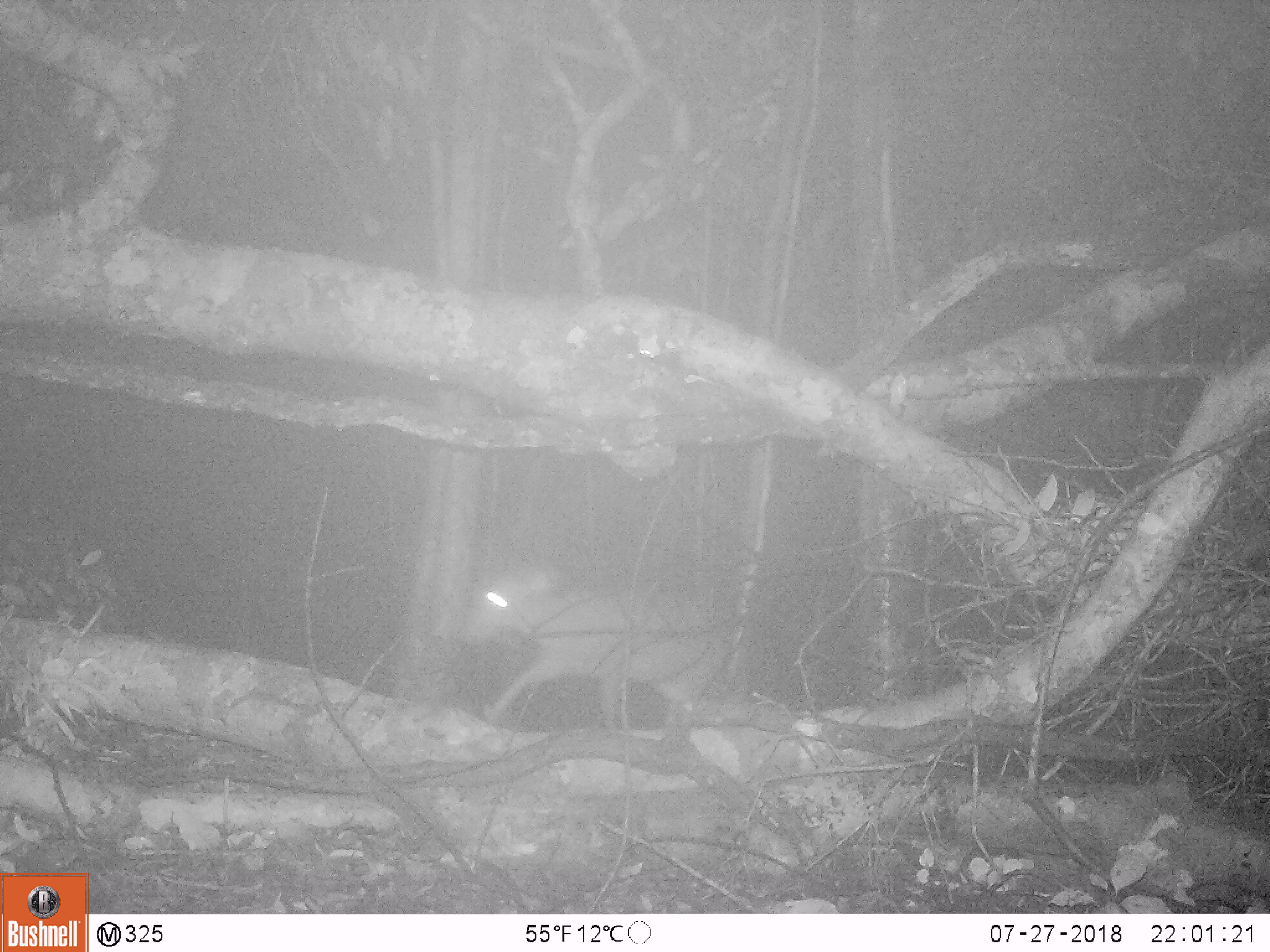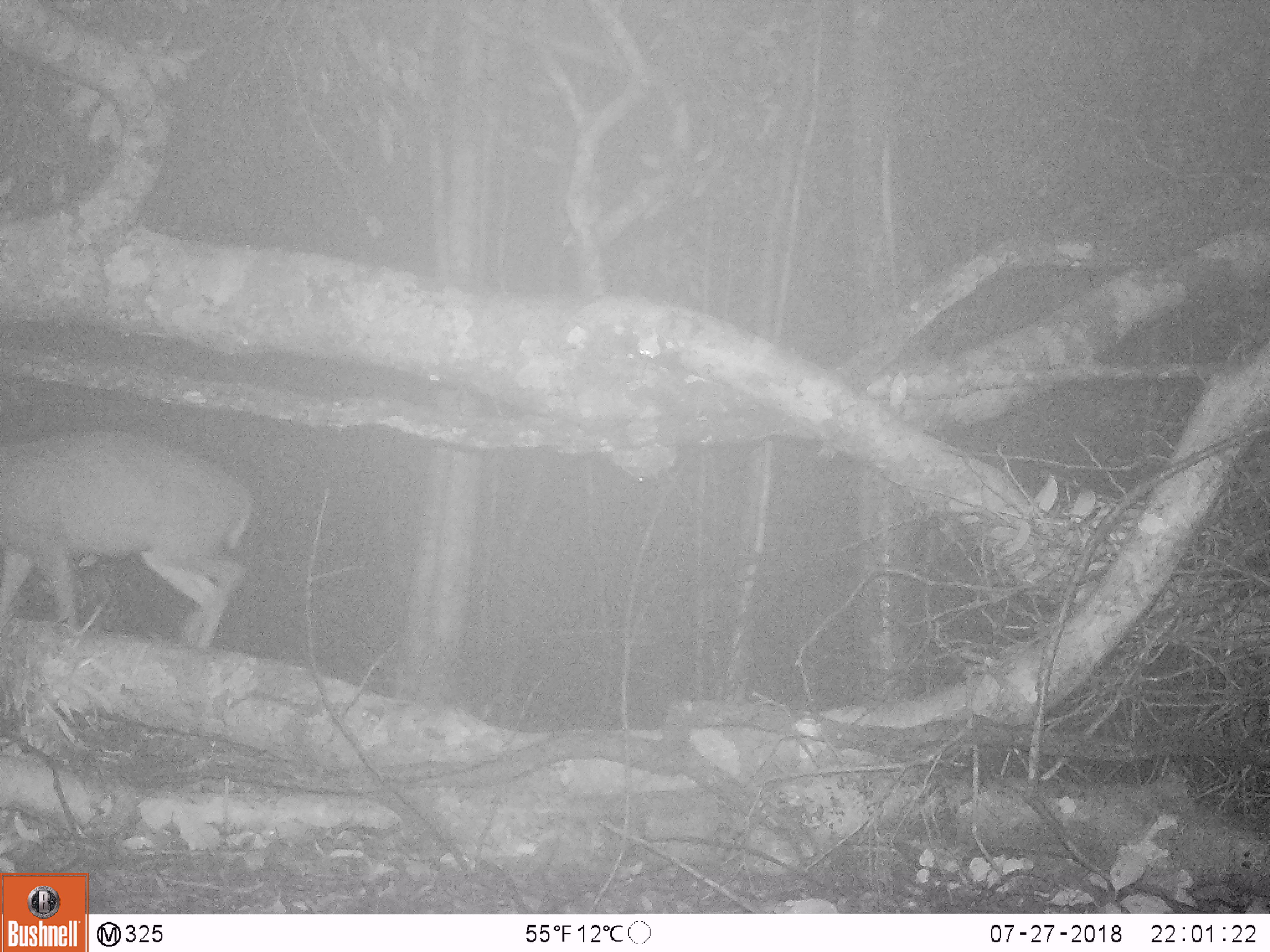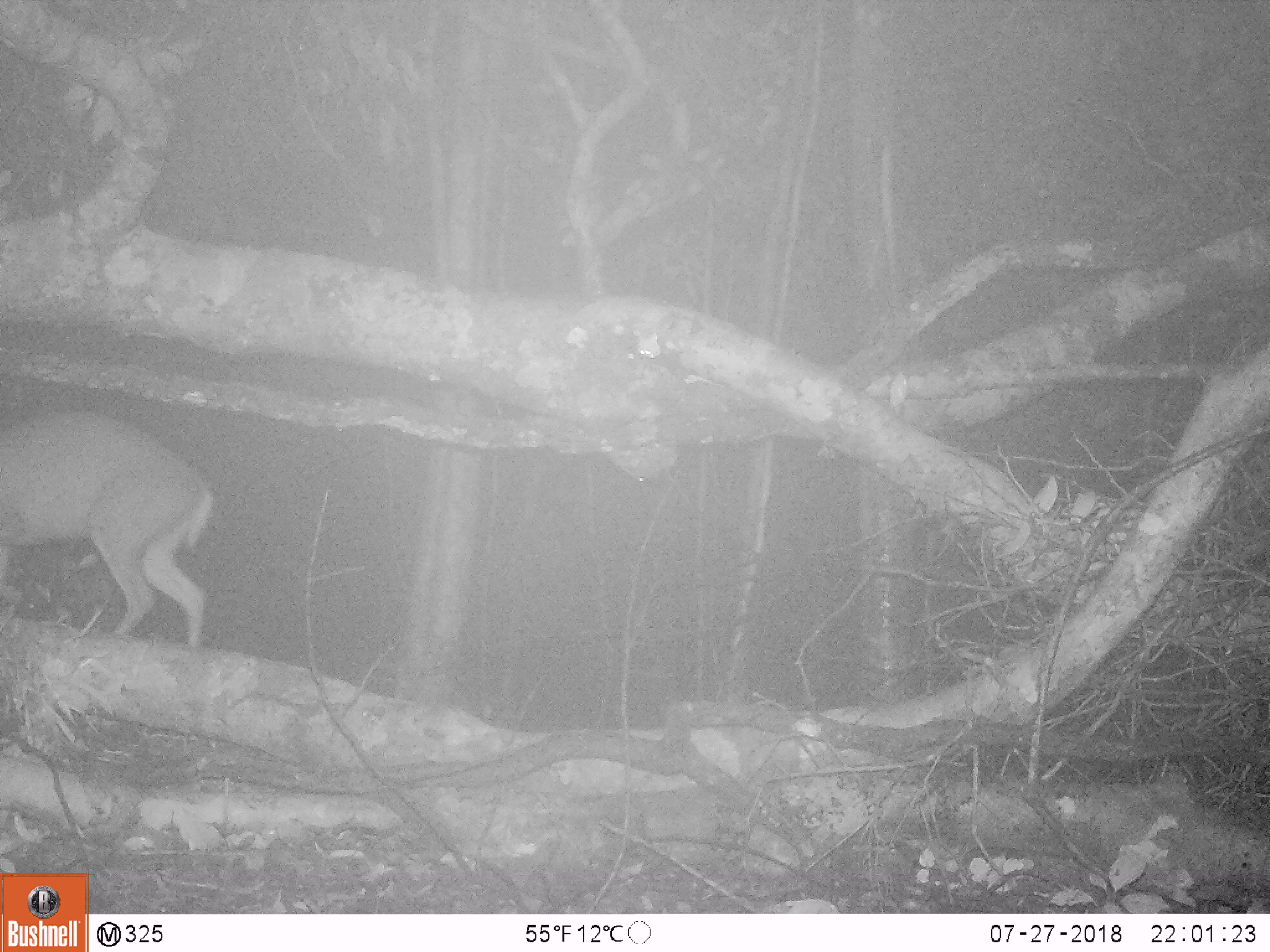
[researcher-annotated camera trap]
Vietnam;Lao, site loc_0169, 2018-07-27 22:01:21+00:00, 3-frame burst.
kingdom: Animalia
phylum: Chordata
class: Mammalia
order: Artiodactyla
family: Cervidae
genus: Muntiacus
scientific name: Muntiacus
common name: muntjacs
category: unidentified muntjac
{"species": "unidentified muntjac (muntjacs) (Muntiacus)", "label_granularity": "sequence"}